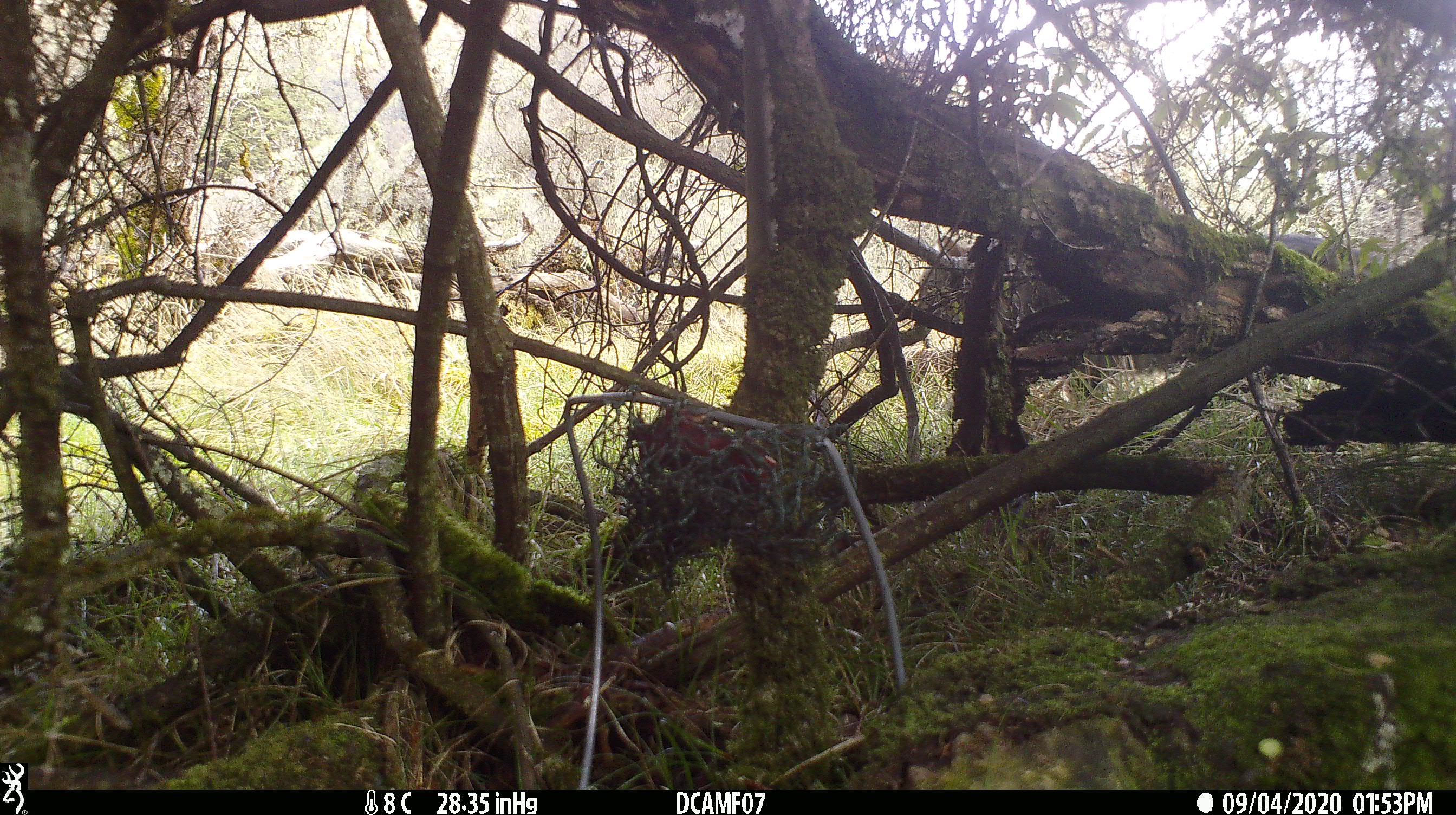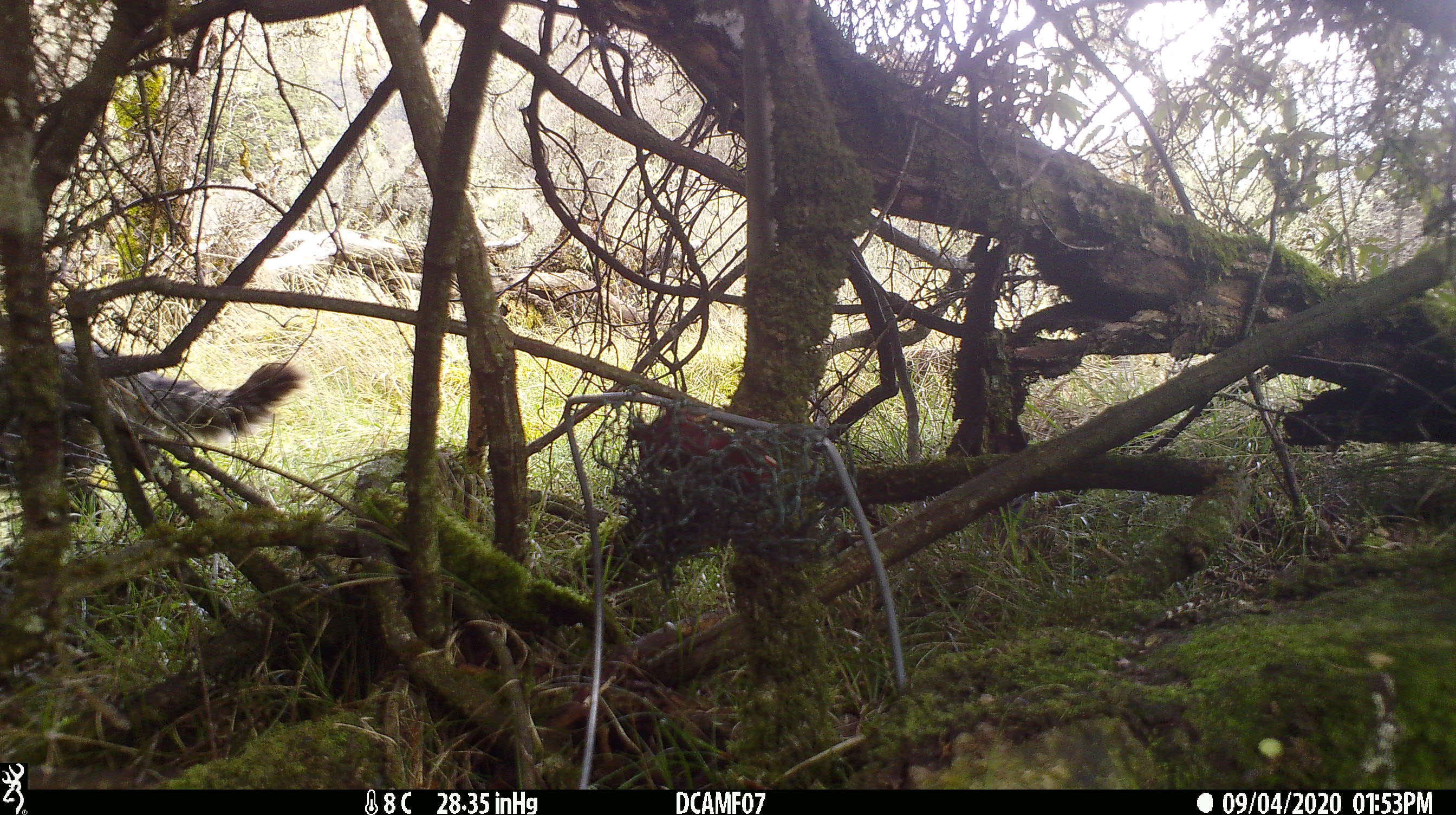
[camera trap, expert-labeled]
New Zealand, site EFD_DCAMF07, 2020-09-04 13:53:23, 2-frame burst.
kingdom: Animalia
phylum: Chordata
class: Mammalia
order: Carnivora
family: Felidae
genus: Felis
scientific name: Felis catus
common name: domestic cat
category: cat